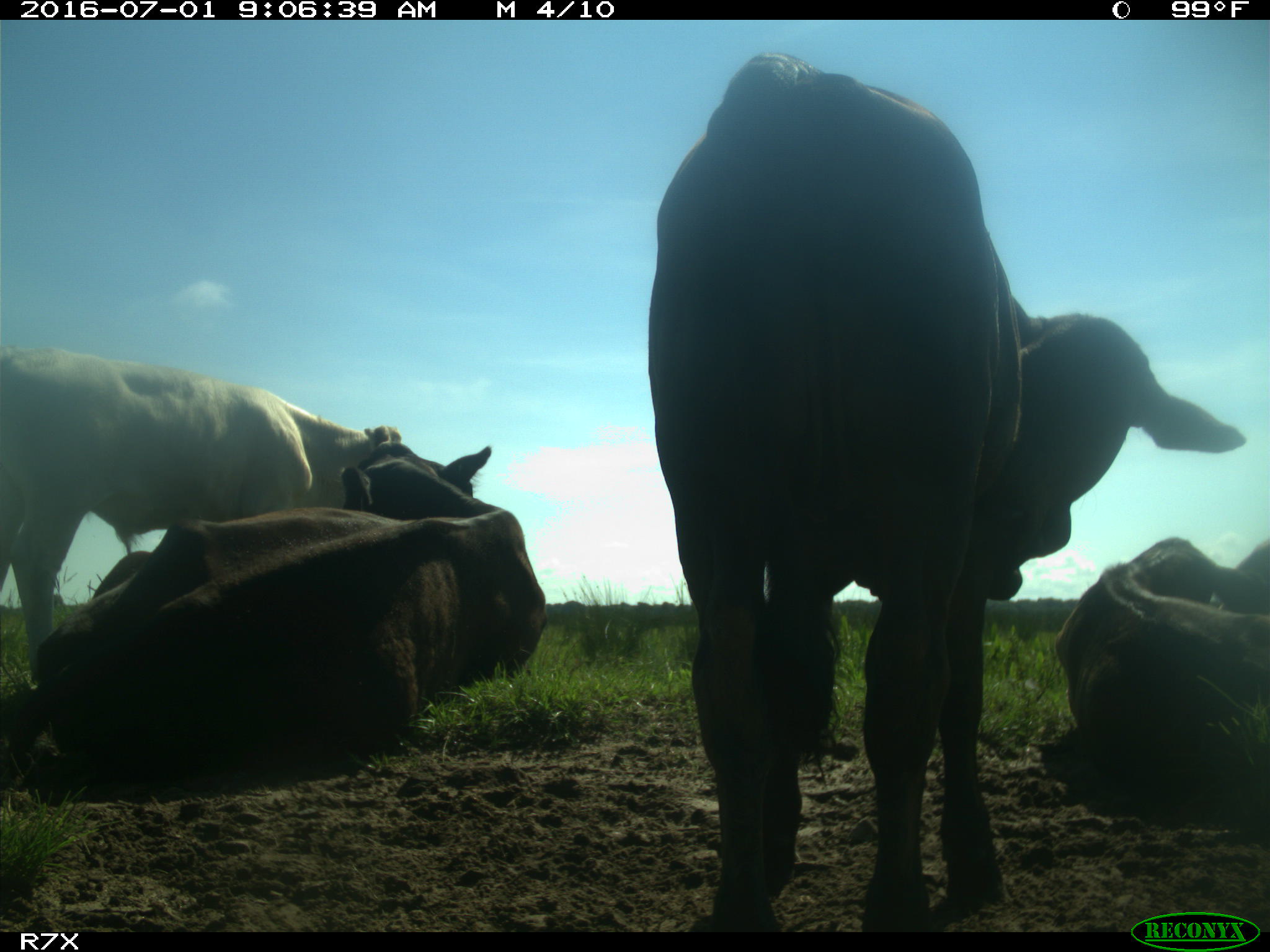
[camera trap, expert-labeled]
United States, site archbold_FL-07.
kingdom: Animalia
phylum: Chordata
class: Mammalia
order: Artiodactyla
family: Bovidae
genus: Bos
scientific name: Bos taurus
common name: domestic cow